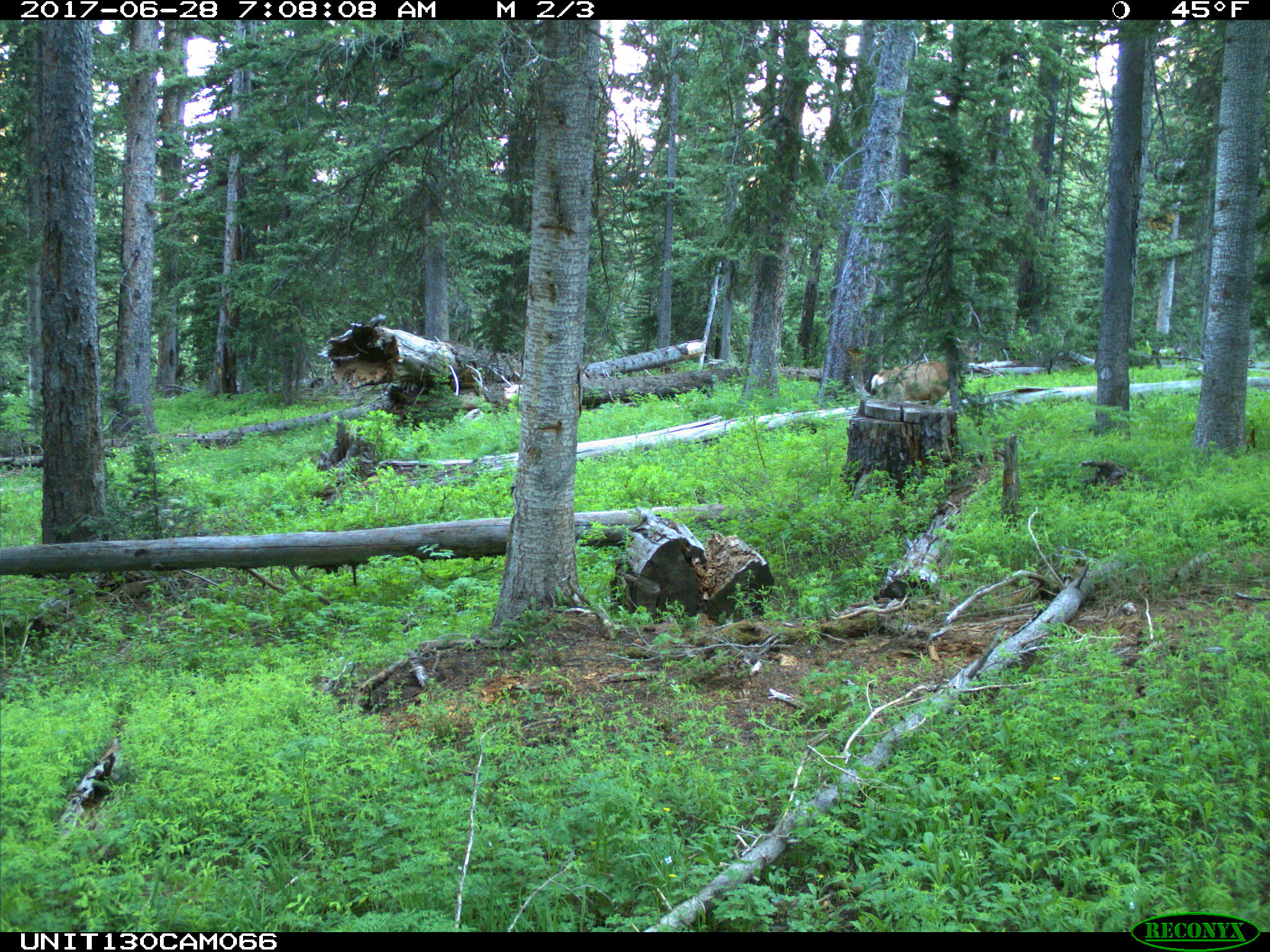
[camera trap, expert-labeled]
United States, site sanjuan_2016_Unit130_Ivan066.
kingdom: Animalia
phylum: Chordata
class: Mammalia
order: Artiodactyla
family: Cervidae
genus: Odocoileus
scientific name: Odocoileus hemionus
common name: mule deer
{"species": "Odocoileus hemionus (mule deer)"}